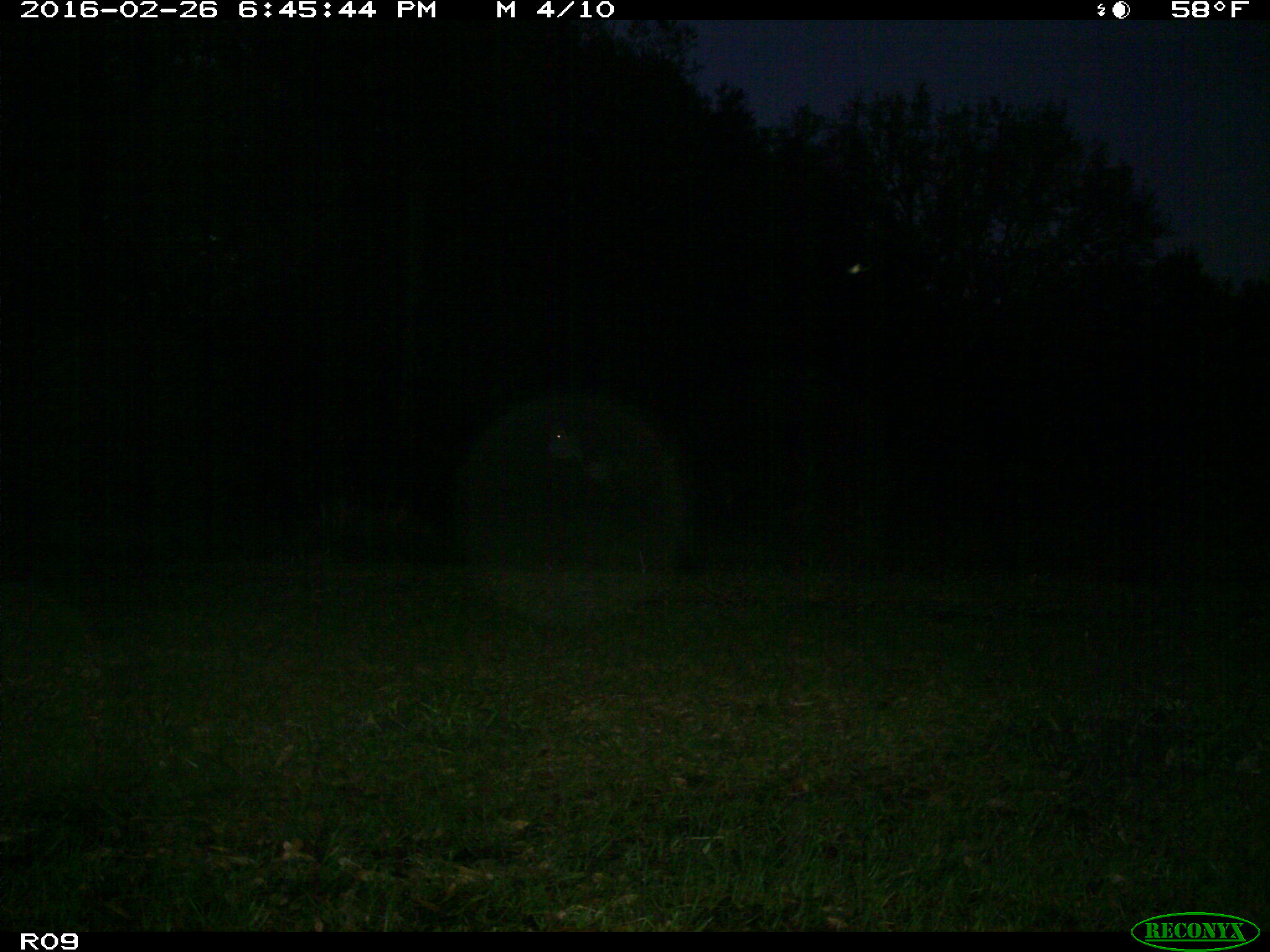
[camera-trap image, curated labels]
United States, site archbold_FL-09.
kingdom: Animalia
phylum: Chordata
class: Mammalia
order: Artiodactyla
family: Bovidae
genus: Bos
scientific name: Bos taurus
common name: domestic cow